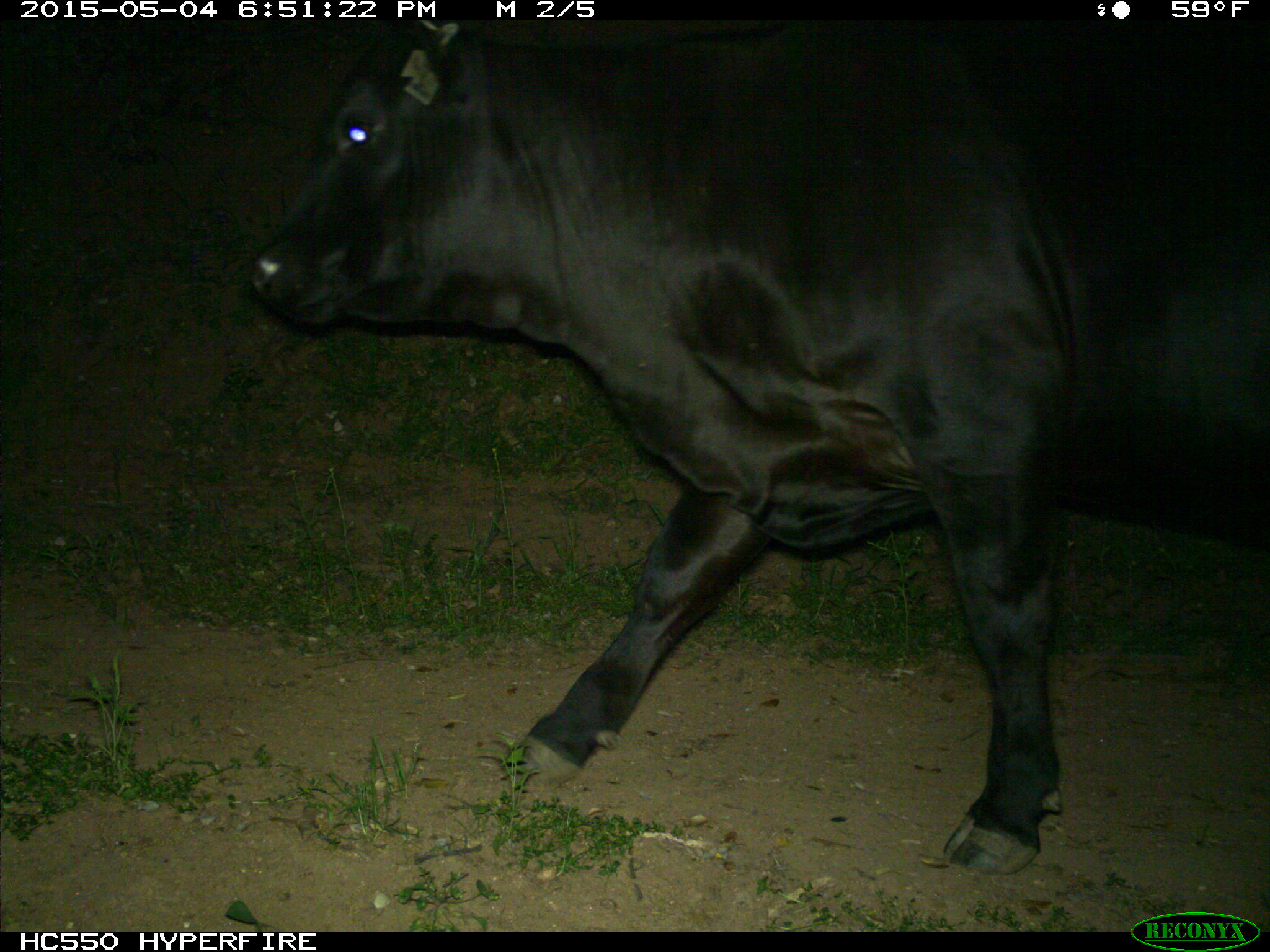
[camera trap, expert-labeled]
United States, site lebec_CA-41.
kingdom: Animalia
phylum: Chordata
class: Mammalia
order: Artiodactyla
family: Bovidae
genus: Bos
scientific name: Bos taurus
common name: domestic cow